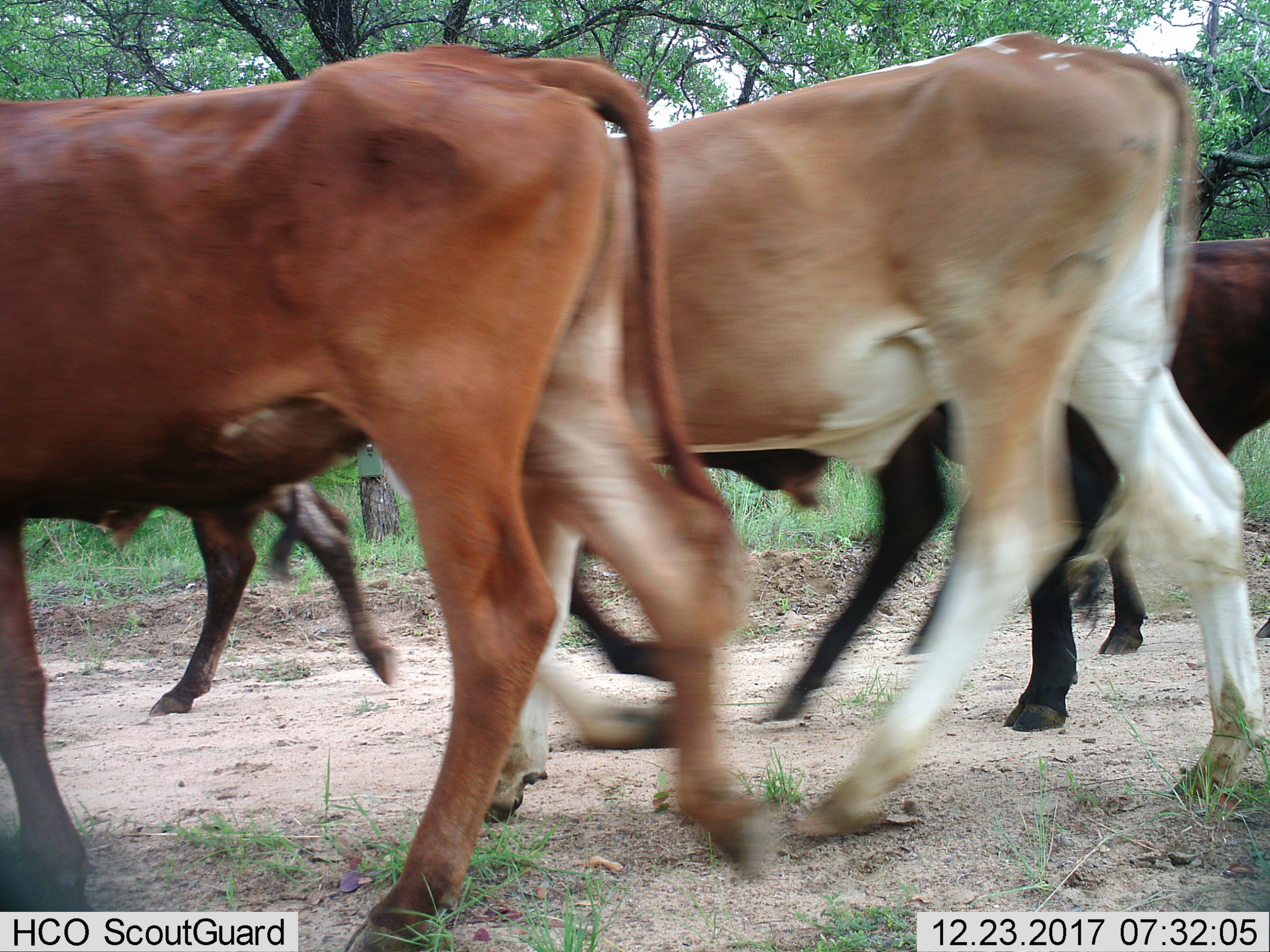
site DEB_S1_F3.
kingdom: Animalia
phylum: Chordata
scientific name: Vertebrata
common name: domestic animal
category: domesticanimal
Domesticanimal (domestic animal) (Vertebrata), count 5. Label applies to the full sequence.